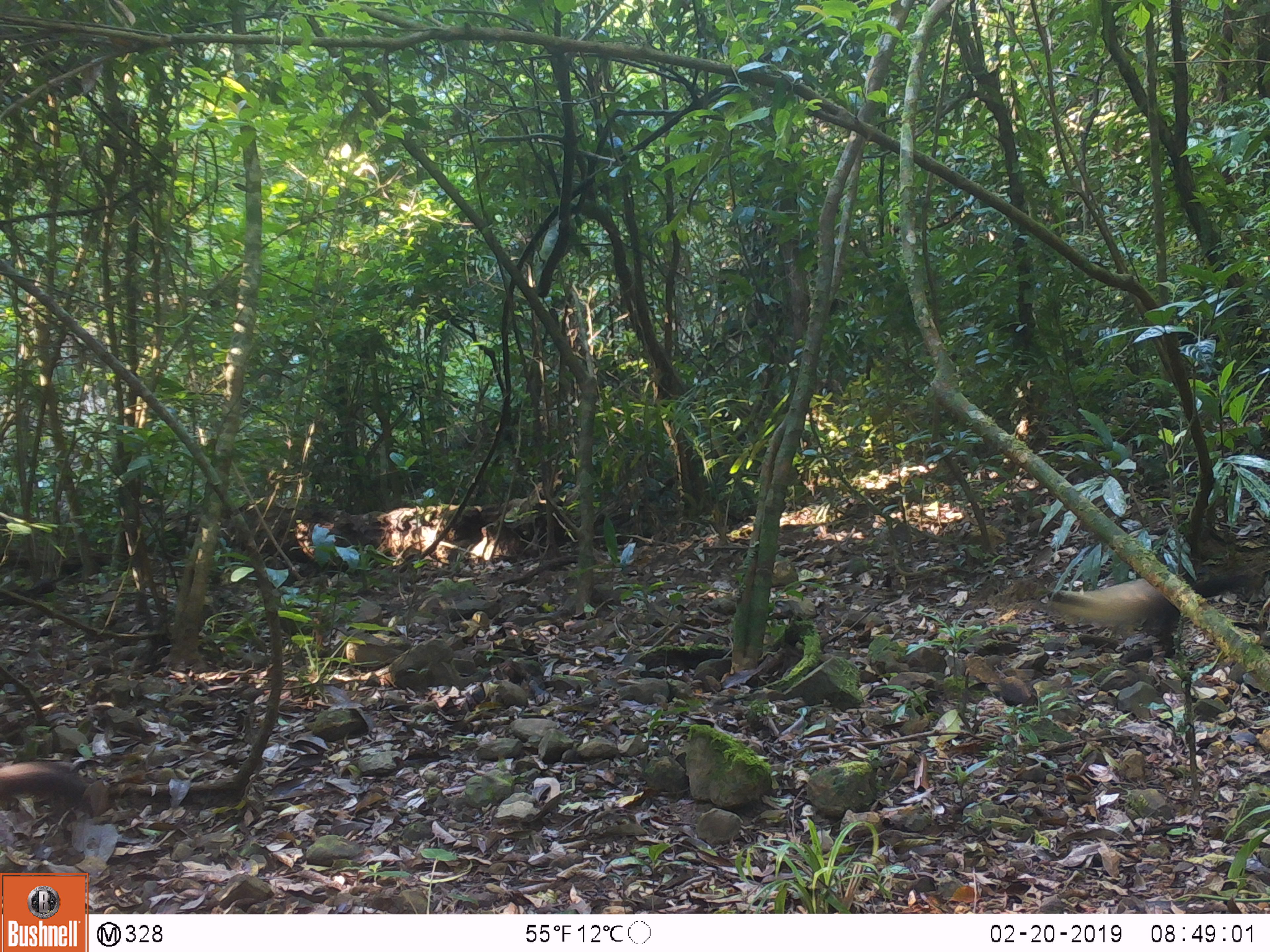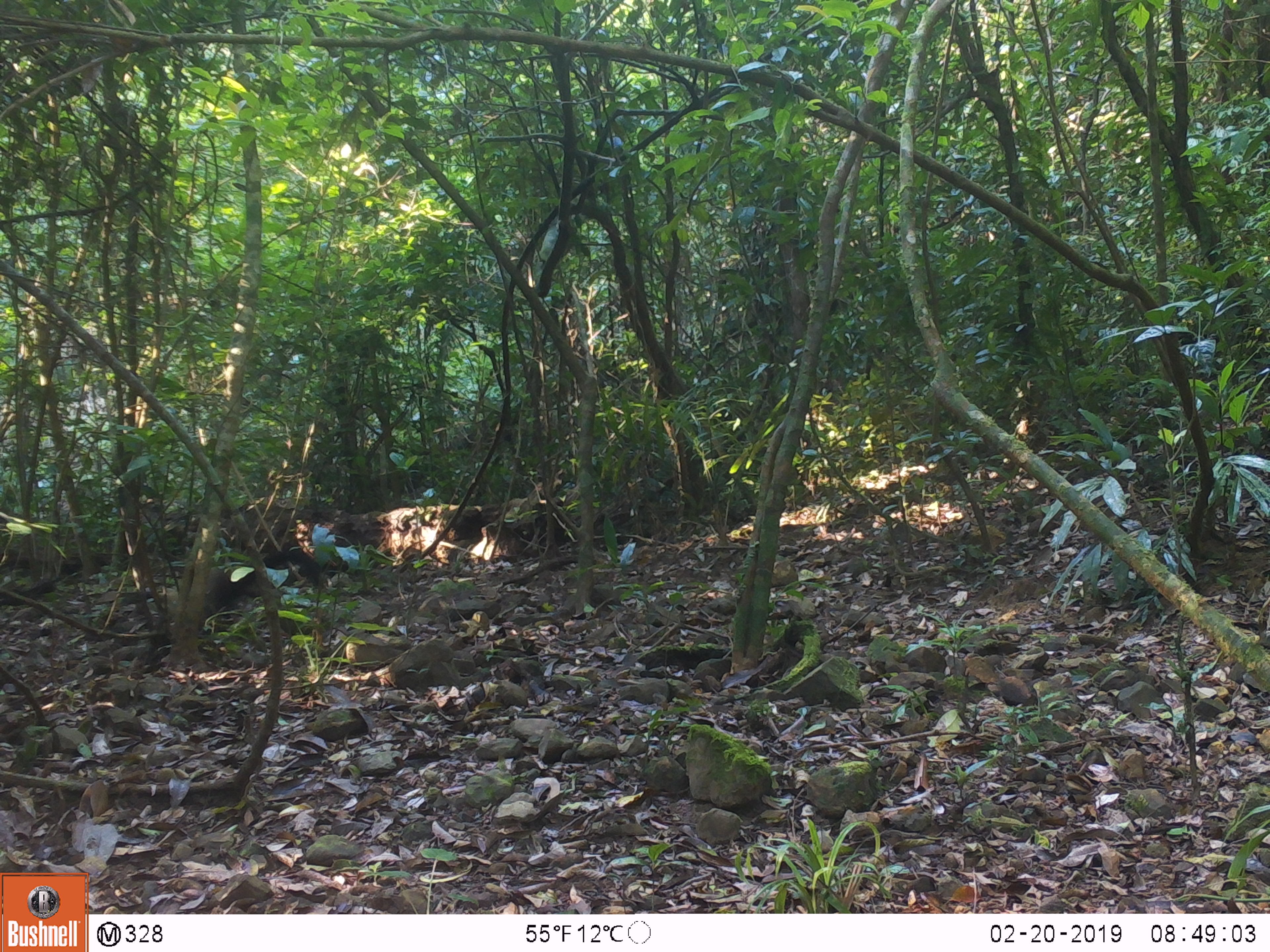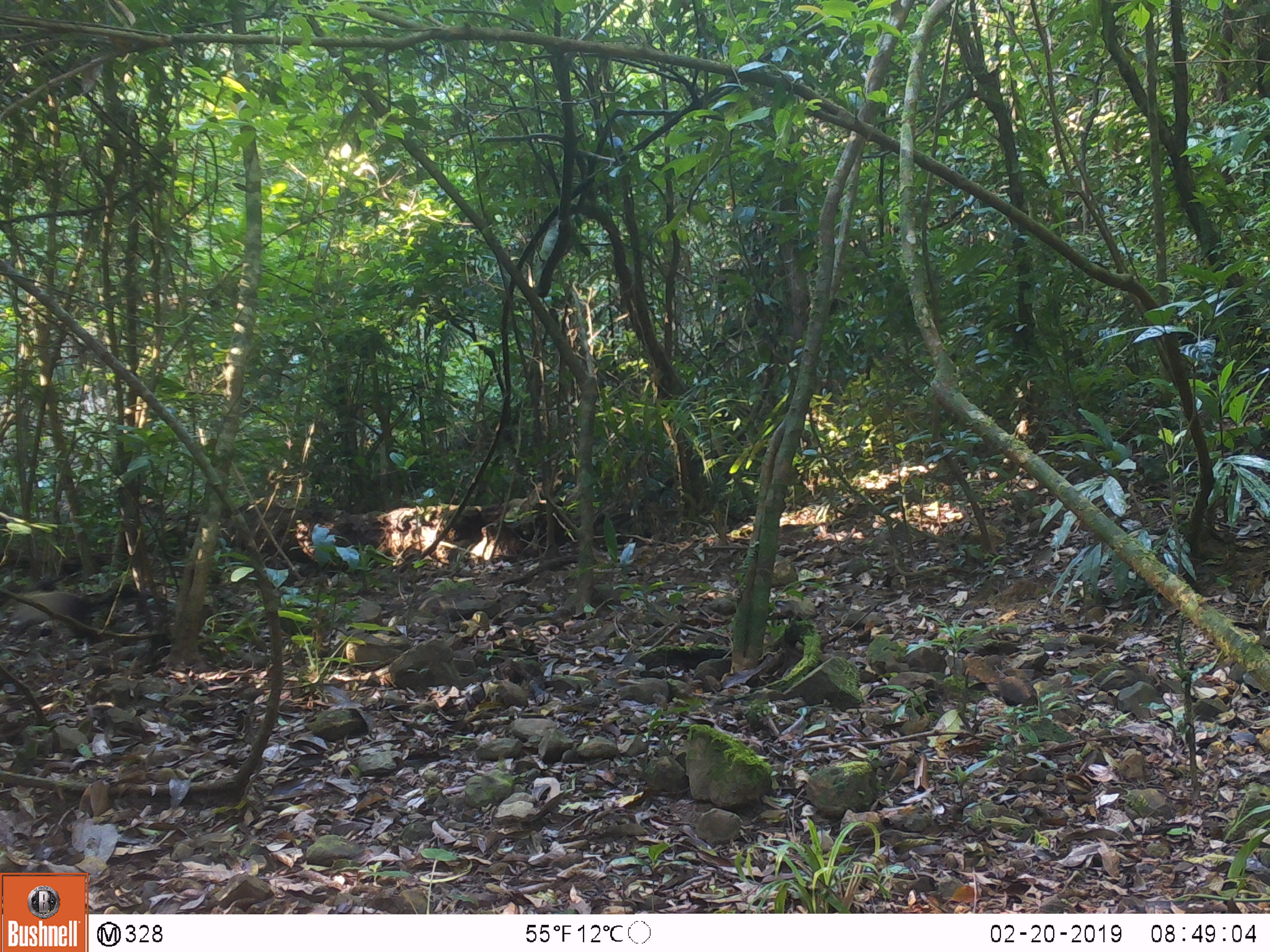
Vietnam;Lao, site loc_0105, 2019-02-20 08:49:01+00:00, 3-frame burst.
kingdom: Animalia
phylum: Chordata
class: Mammalia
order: Carnivora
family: Mustelidae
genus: Martes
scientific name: Martes flavigula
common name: yellow-throated marten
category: yellow throated marten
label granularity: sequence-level